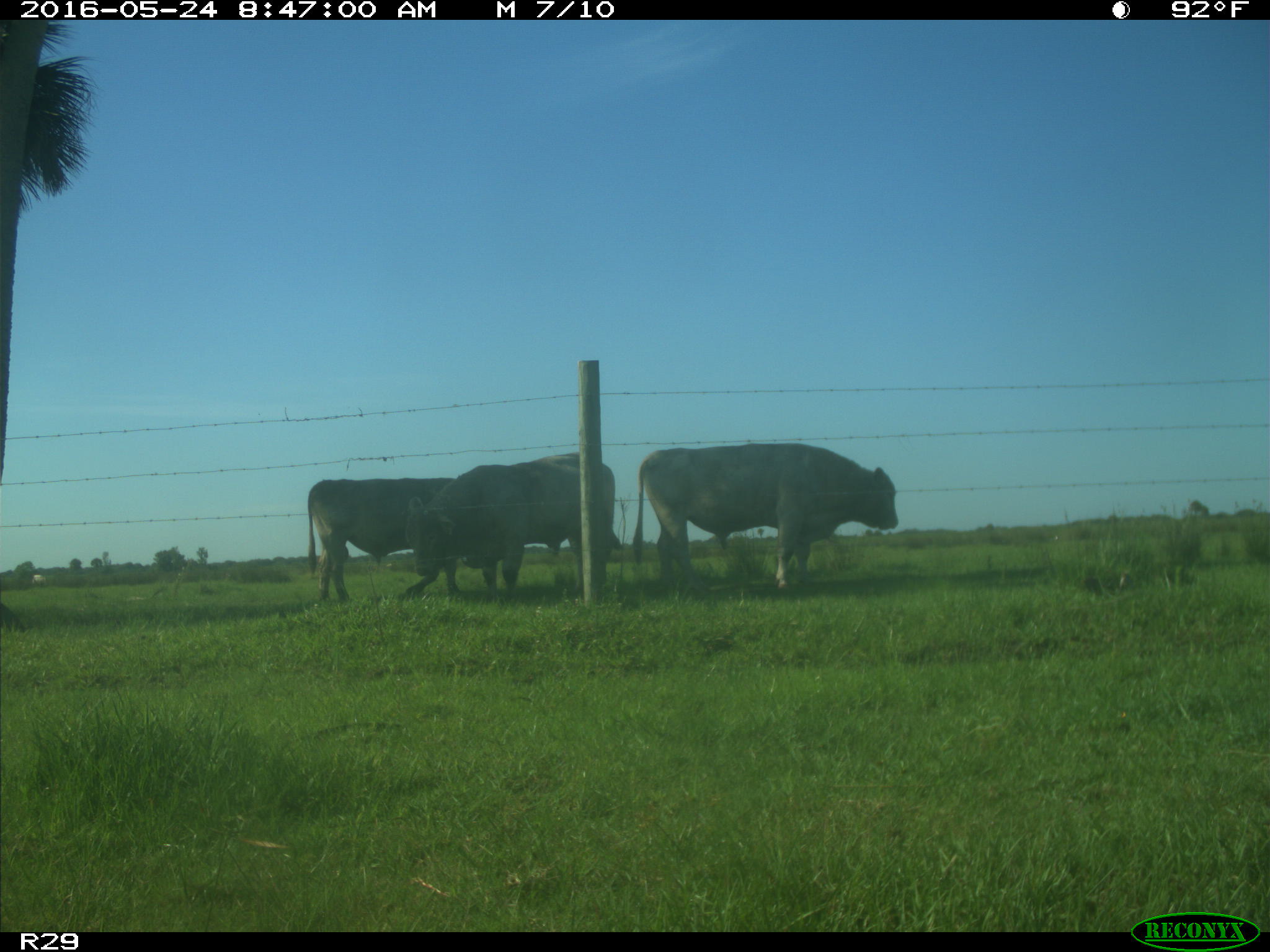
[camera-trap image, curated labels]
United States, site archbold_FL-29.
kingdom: Animalia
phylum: Chordata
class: Mammalia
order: Artiodactyla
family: Bovidae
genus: Bos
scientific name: Bos taurus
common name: domestic cow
Bos taurus (domestic cow).